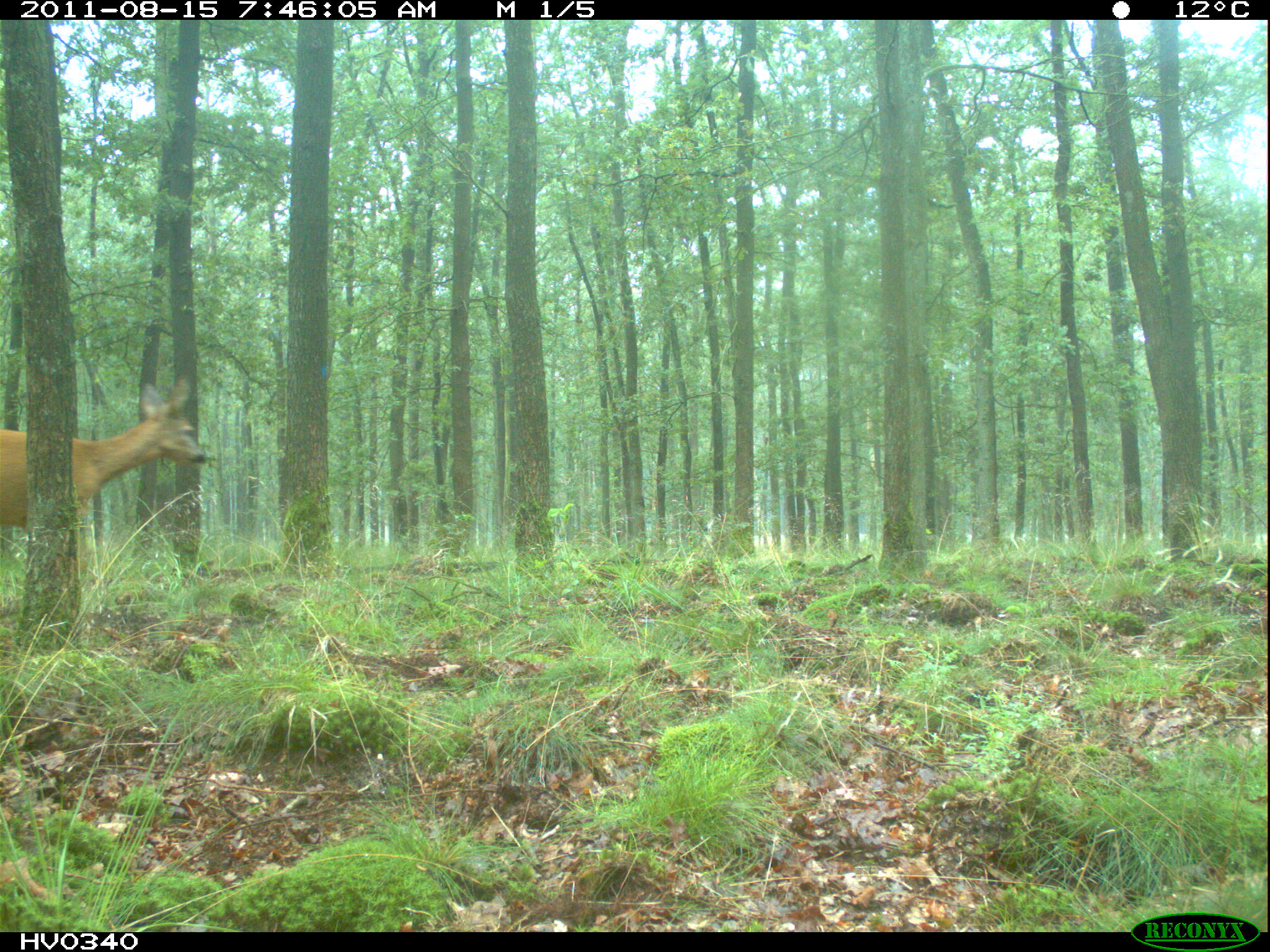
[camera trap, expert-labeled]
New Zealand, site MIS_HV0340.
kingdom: Animalia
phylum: Chordata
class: Mammalia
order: Artiodactyla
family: Cervidae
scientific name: Cervidae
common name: deer